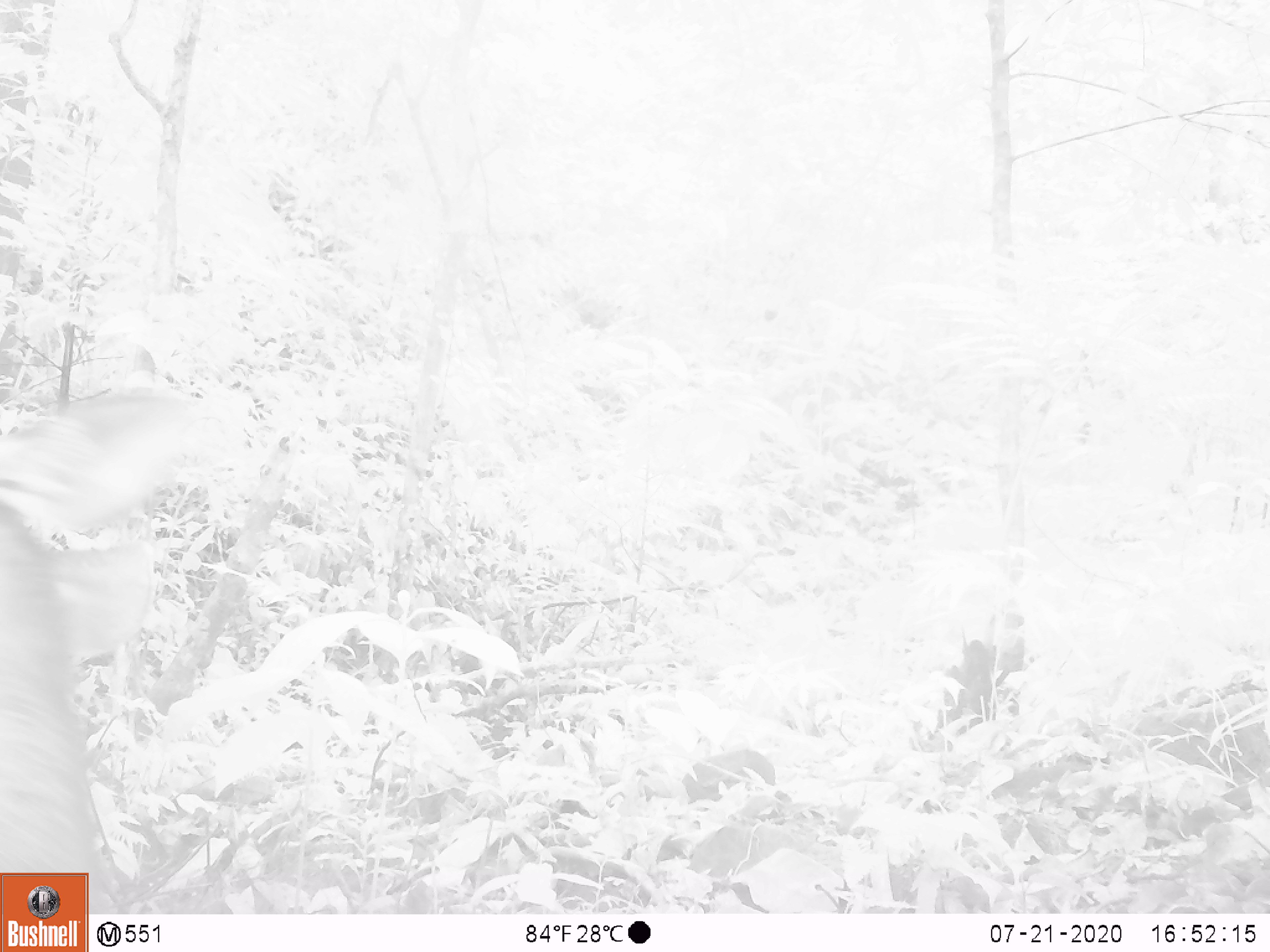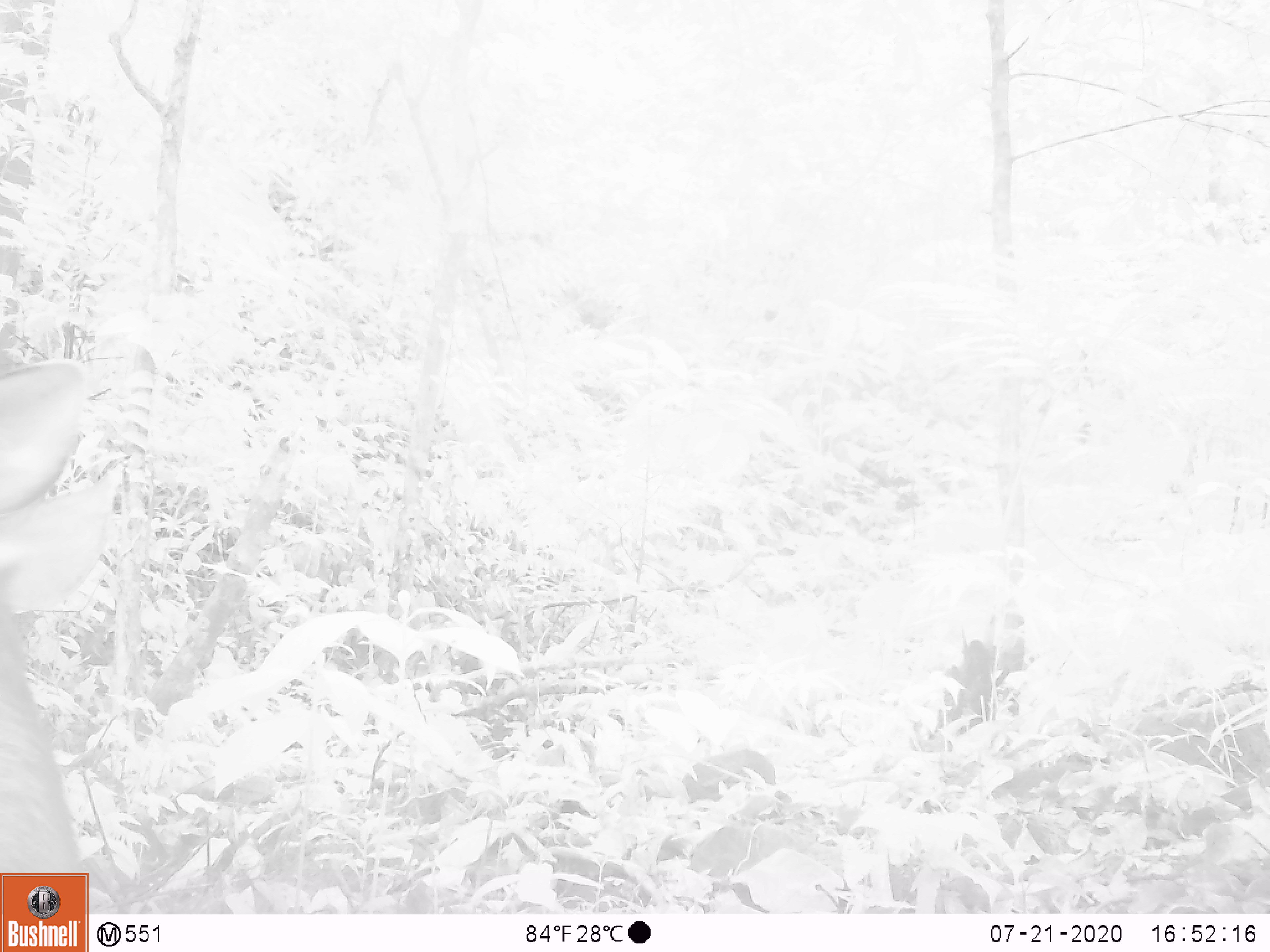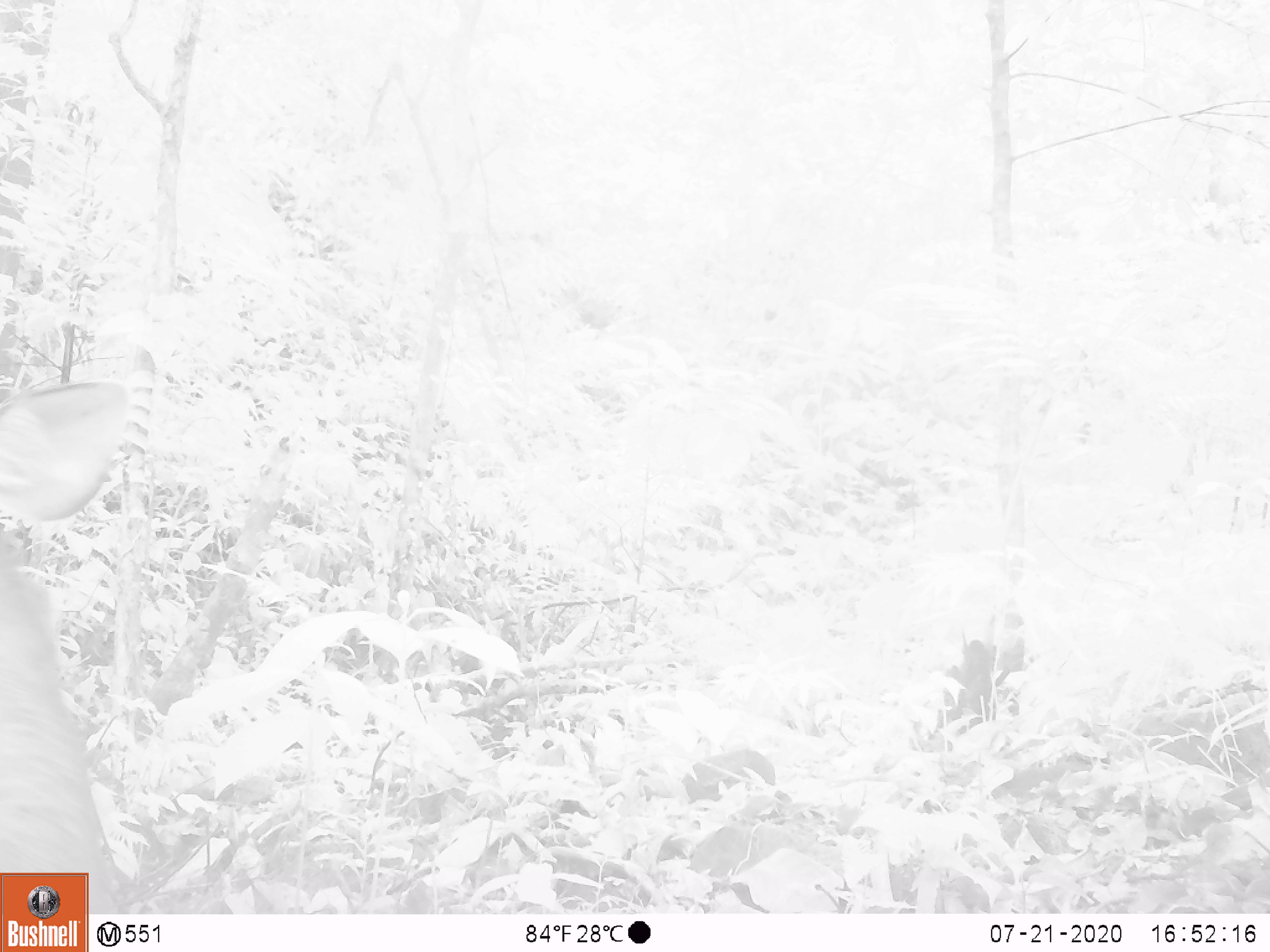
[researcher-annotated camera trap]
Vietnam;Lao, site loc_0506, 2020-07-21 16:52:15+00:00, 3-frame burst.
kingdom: Animalia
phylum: Chordata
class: Mammalia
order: Artiodactyla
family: Cervidae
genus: Rusa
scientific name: Rusa unicolor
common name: sambar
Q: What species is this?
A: Sambar (Rusa unicolor).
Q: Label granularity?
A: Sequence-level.